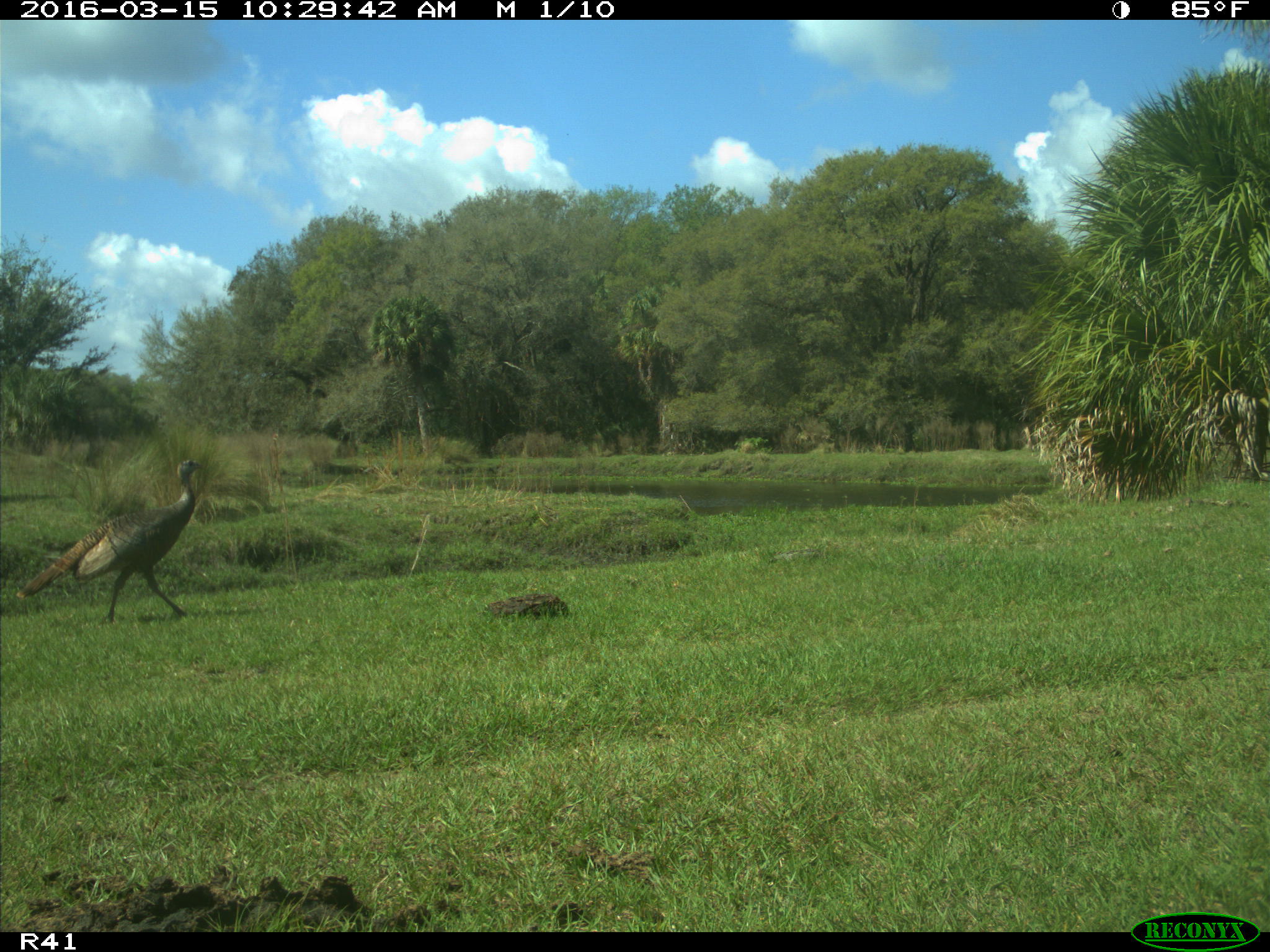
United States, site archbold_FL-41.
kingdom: Animalia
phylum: Chordata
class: Aves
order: Galliformes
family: Phasianidae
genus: Meleagris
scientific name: Meleagris gallopavo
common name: wild turkey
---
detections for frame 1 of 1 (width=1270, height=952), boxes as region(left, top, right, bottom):
animal: region(14, 458, 206, 623)